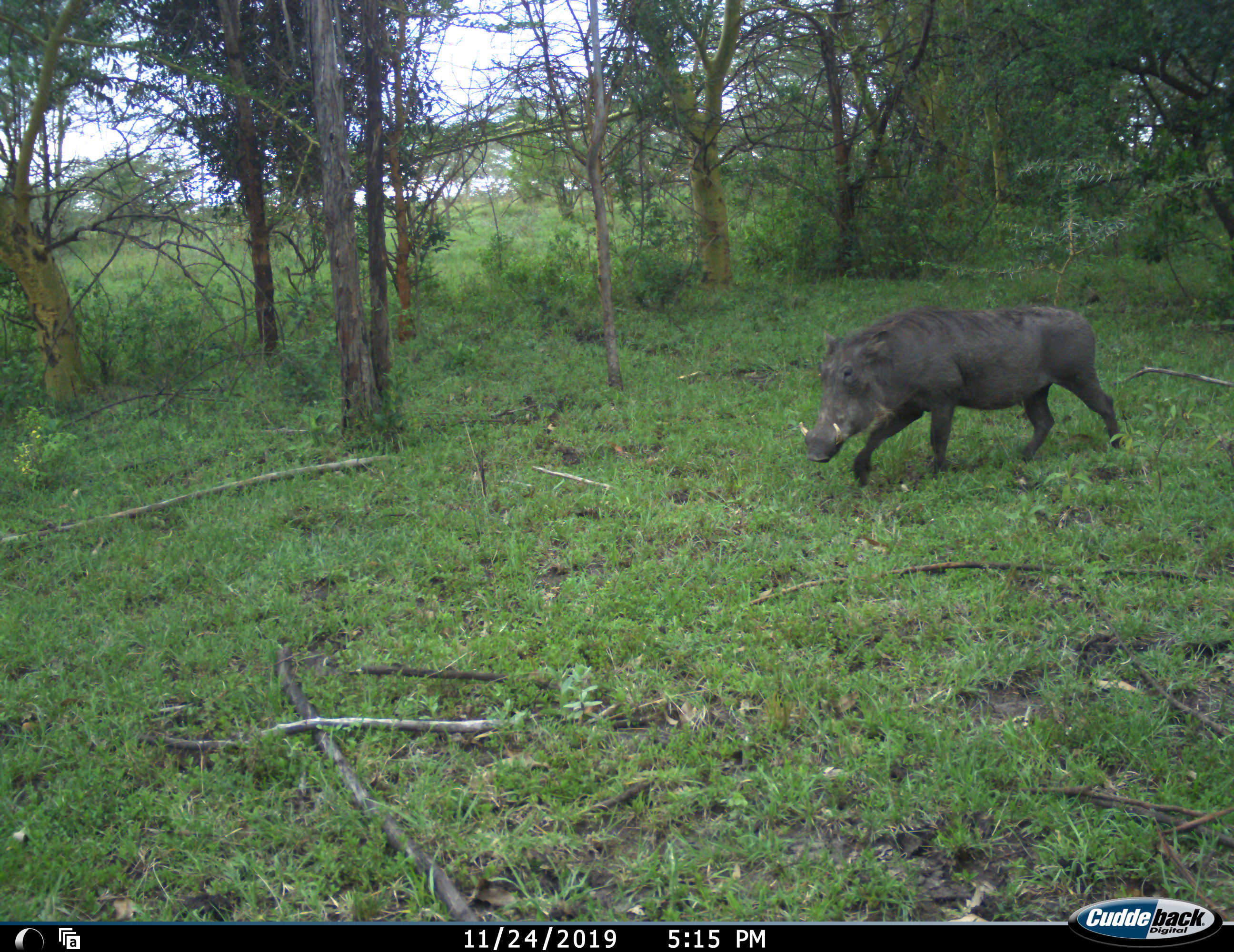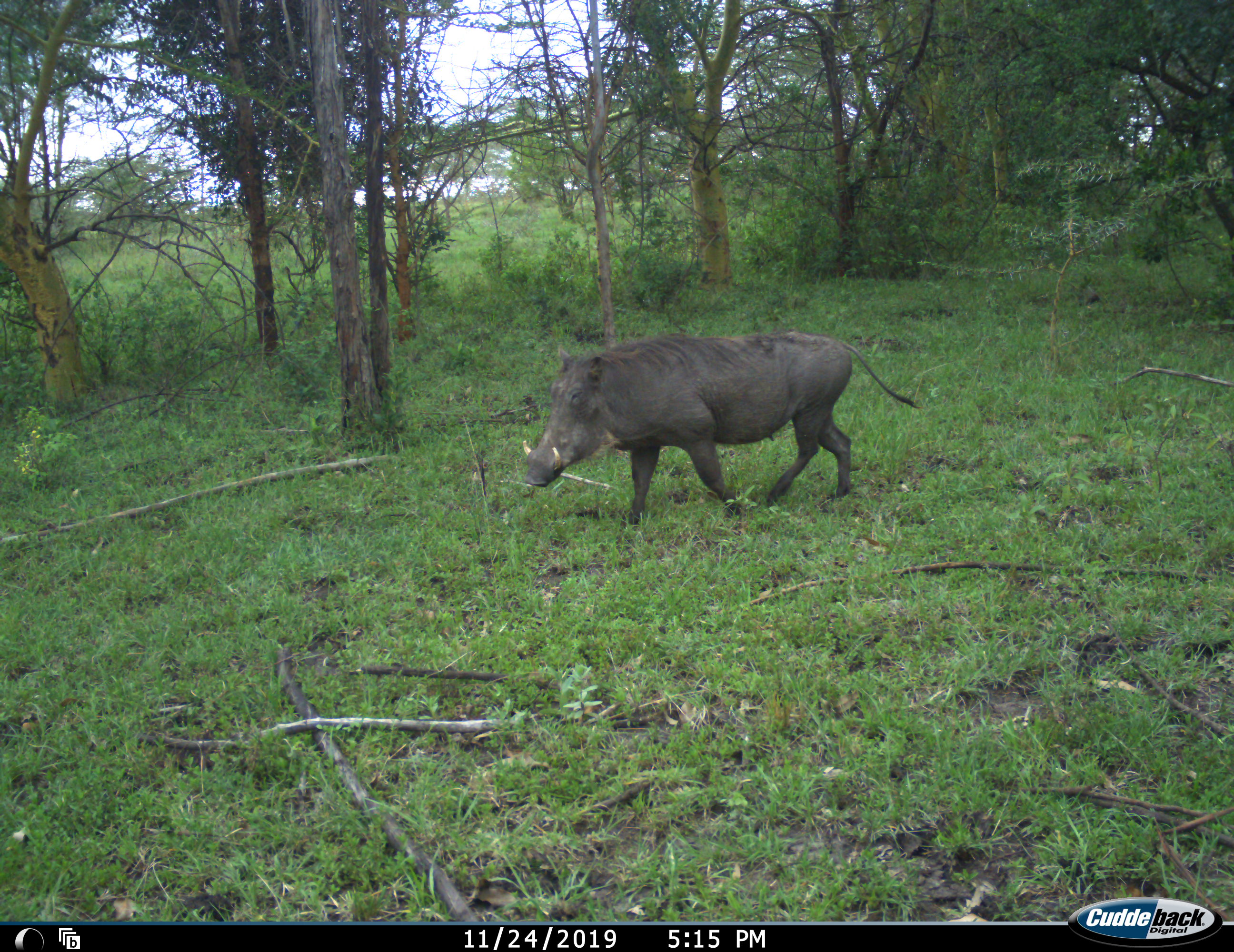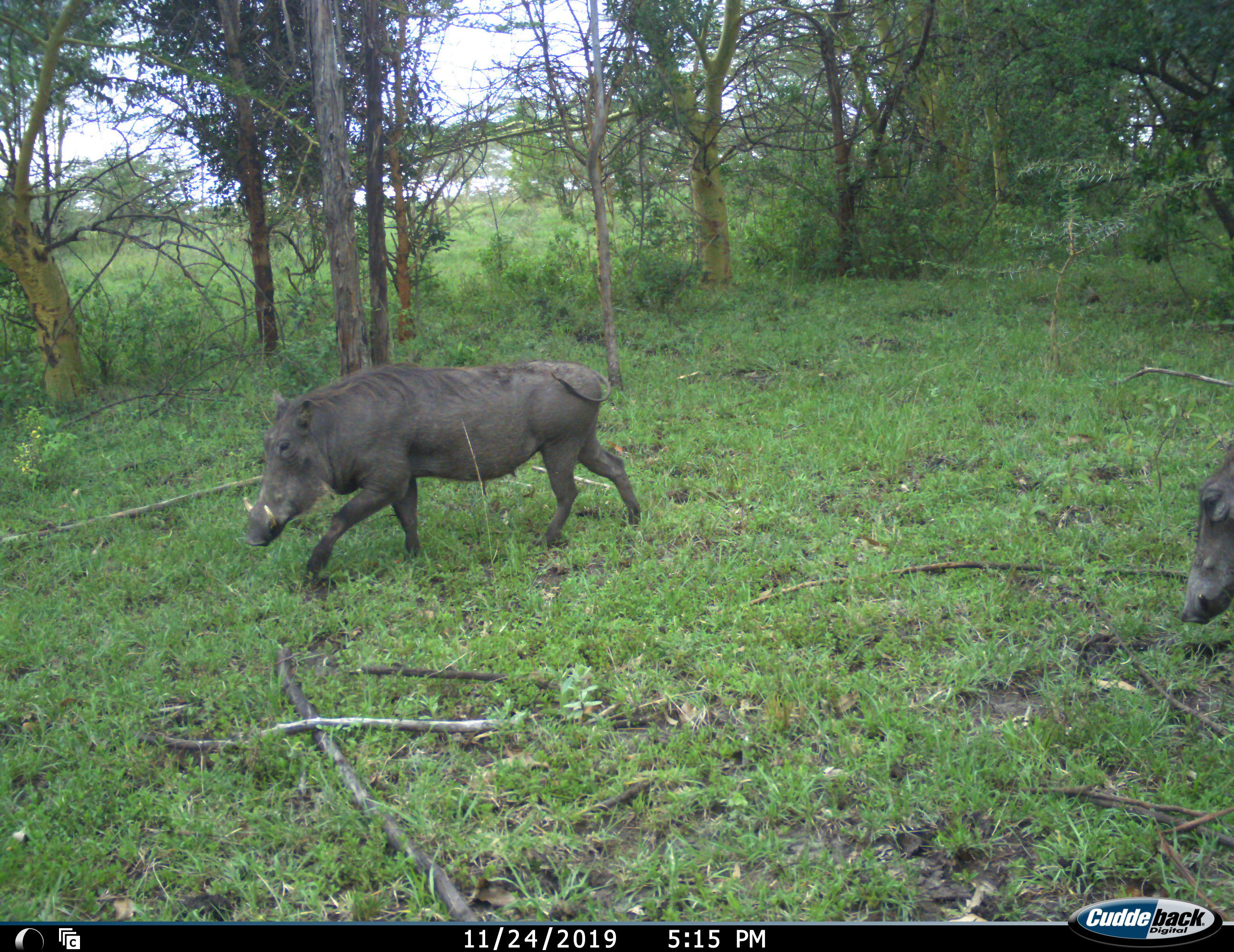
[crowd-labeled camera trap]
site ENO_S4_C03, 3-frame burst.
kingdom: Animalia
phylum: Chordata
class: Mammalia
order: Artiodactyla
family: Suidae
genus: Phacochoerus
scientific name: Phacochoerus africanus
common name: warthog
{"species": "warthog (Phacochoerus africanus)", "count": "2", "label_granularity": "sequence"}